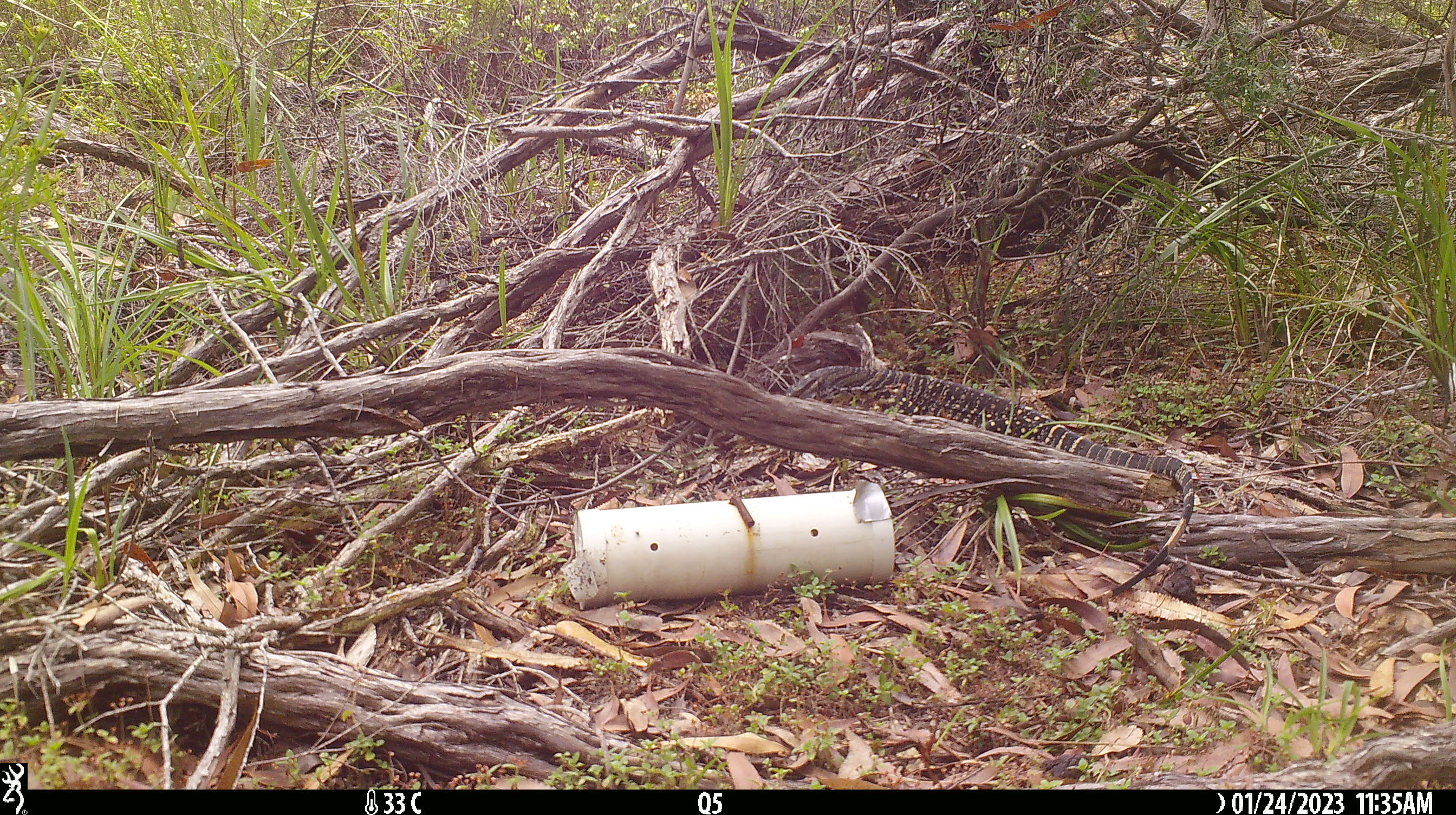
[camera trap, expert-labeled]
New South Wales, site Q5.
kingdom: Animalia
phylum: Chordata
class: Reptilia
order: Squamata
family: Varanidae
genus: Varanus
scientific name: Varanus varius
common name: lace monitor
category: goanna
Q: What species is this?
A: Goanna (lace monitor) (Varanus varius).